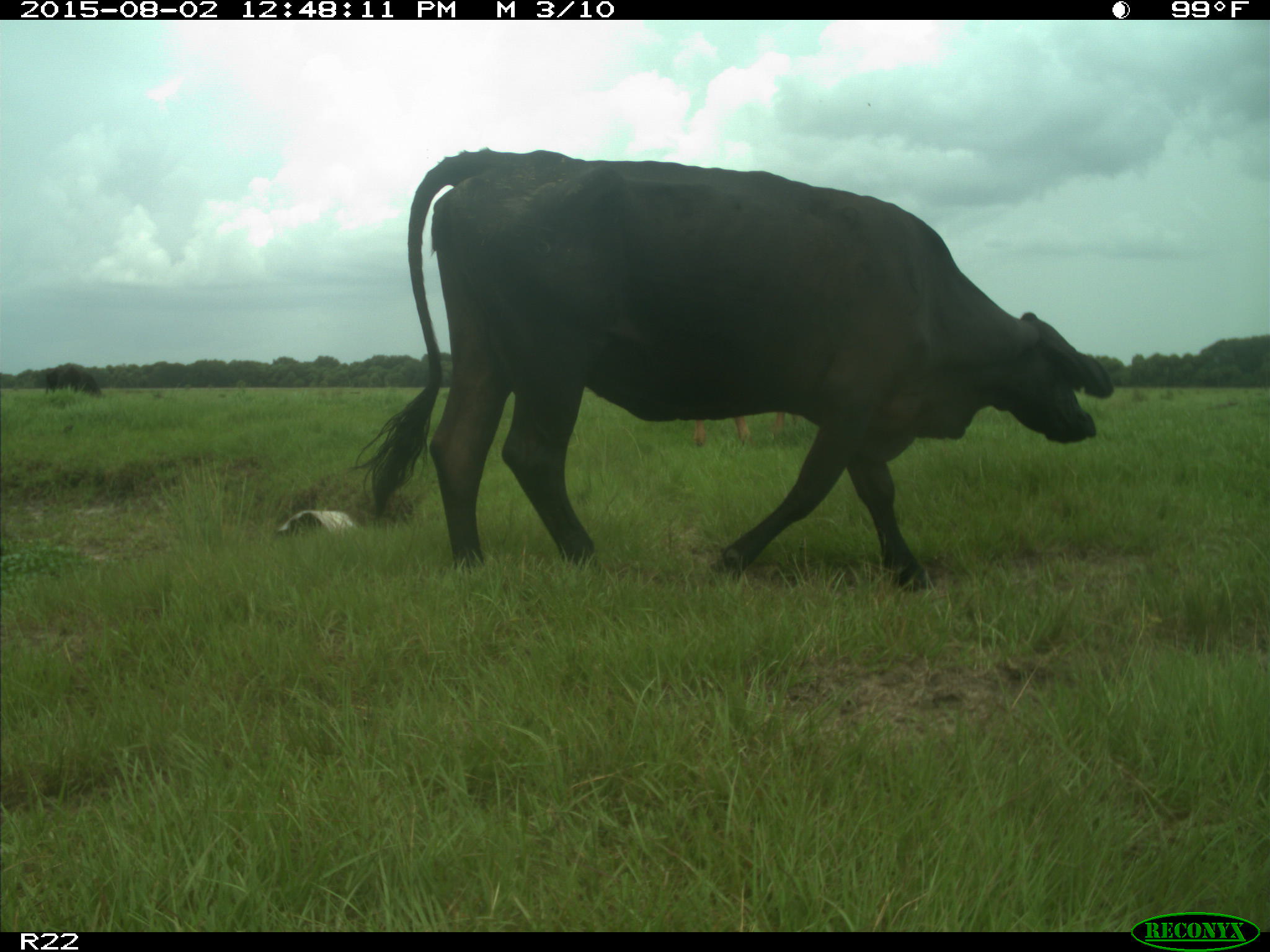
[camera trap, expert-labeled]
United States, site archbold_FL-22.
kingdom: Animalia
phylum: Chordata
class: Mammalia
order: Artiodactyla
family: Bovidae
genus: Bos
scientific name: Bos taurus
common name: domestic cow